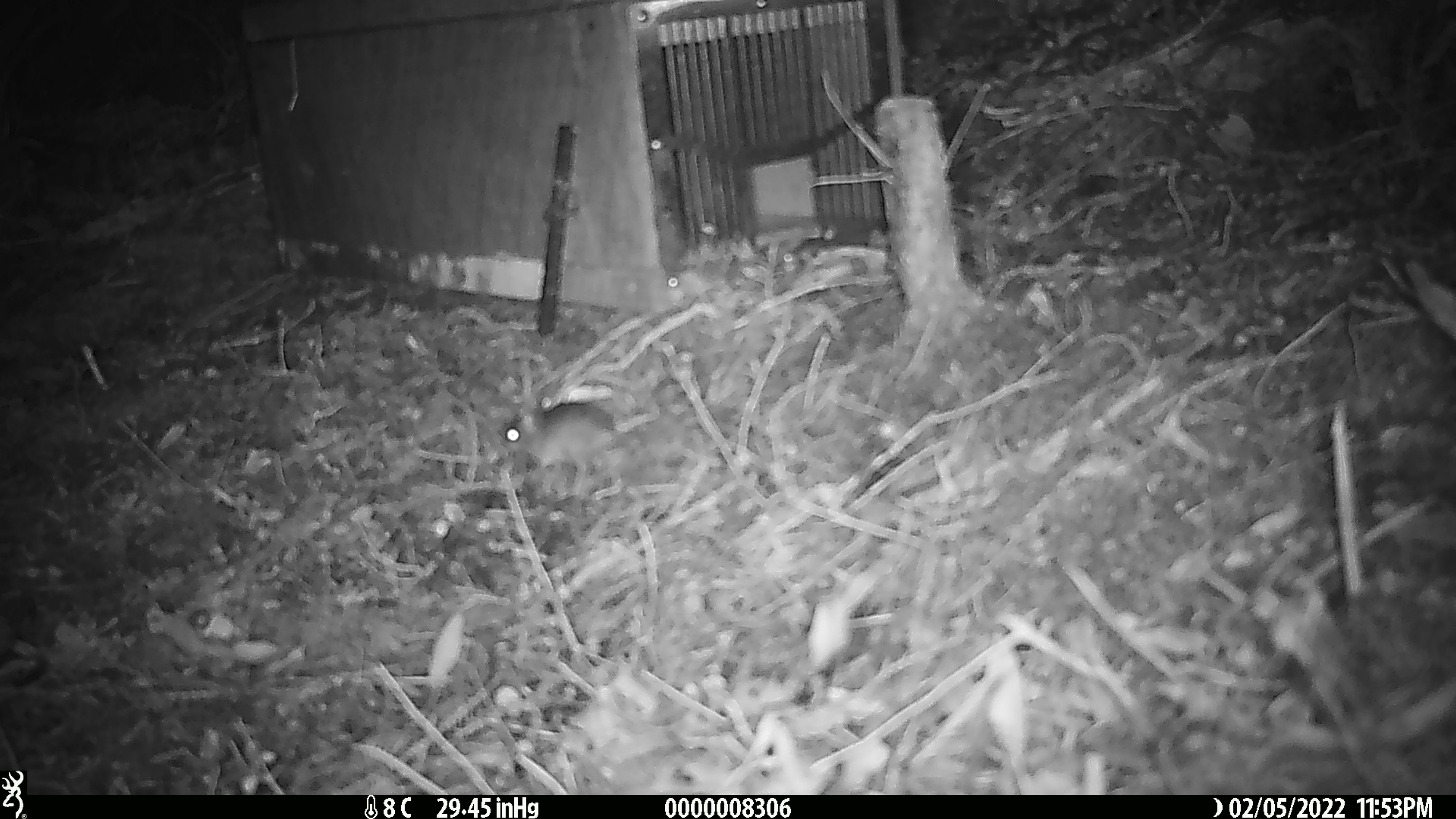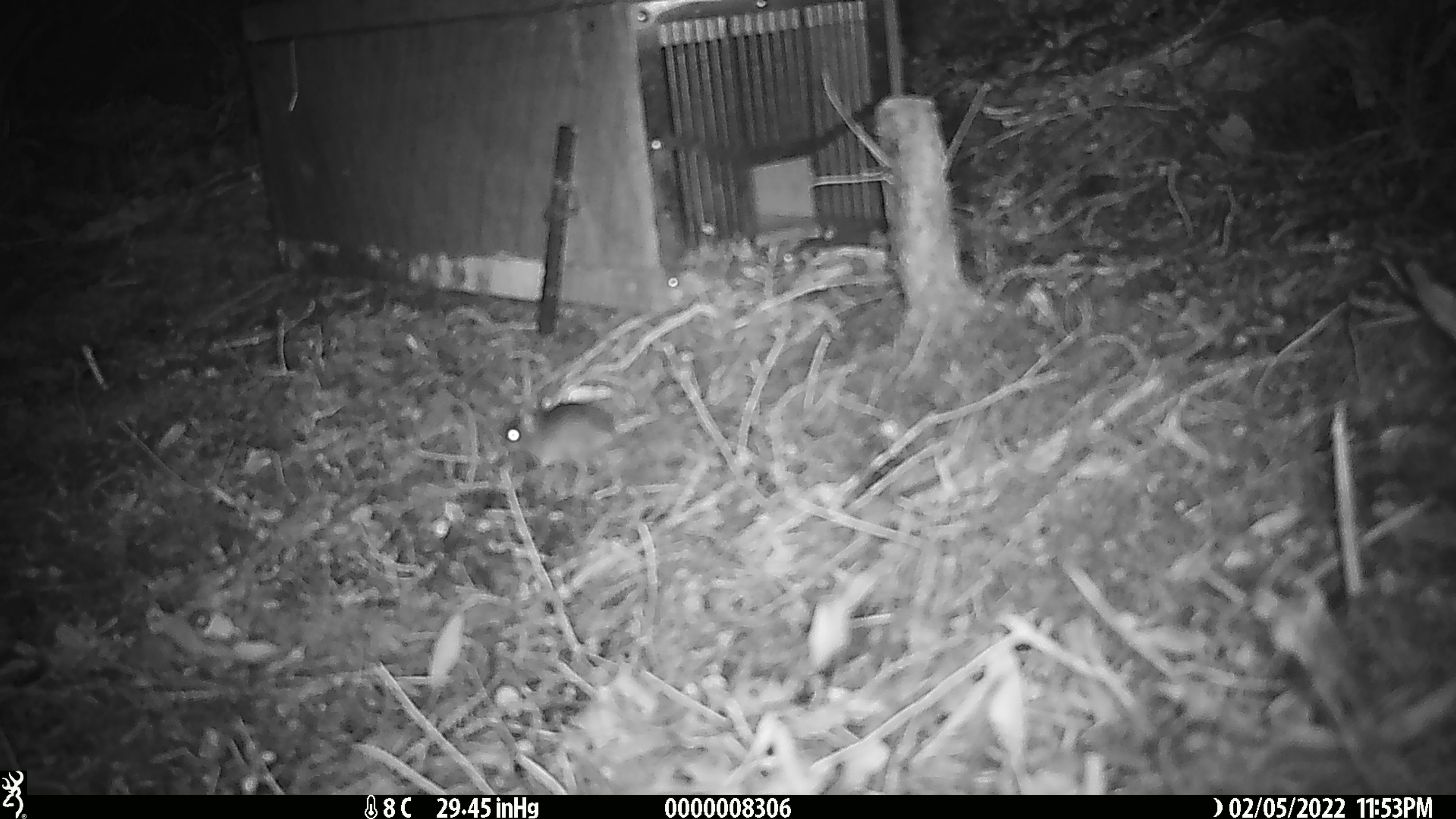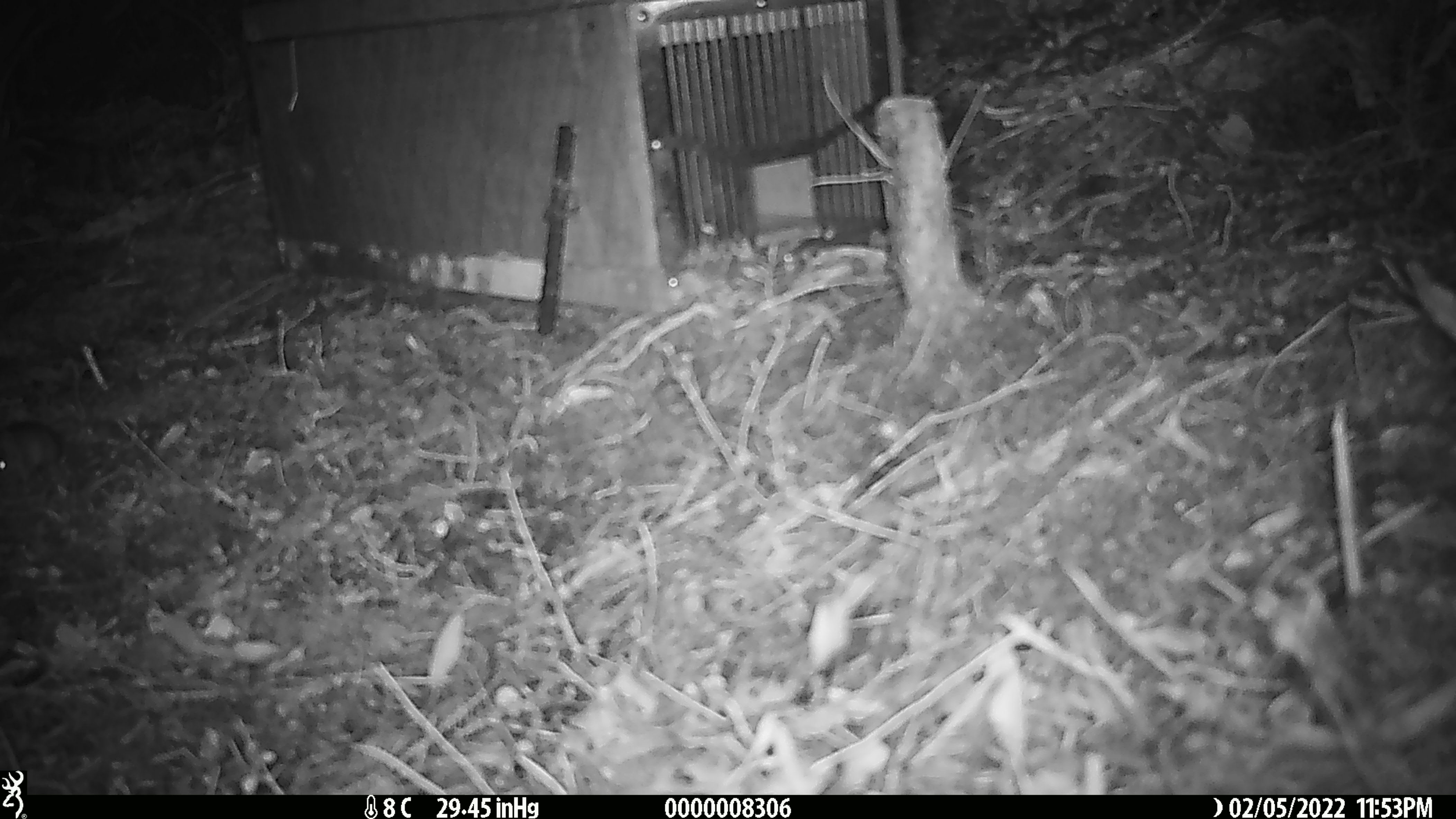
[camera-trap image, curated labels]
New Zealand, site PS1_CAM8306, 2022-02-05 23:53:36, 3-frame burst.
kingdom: Animalia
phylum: Chordata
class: Mammalia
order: Rodentia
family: Muridae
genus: Mus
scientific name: Mus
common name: mouse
Mouse (Mus).